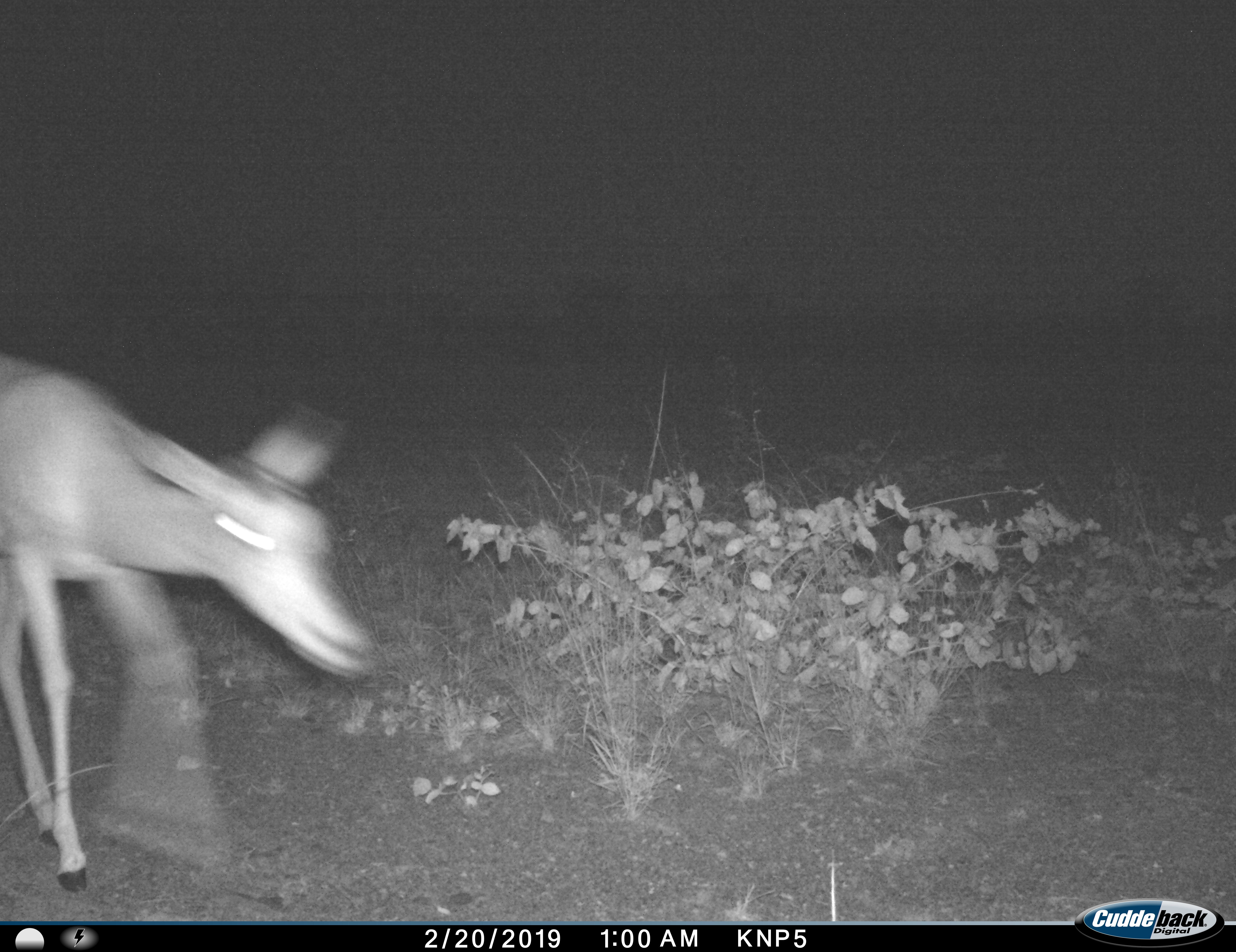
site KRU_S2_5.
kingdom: Animalia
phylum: Chordata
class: Mammalia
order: Artiodactyla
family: Bovidae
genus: Aepyceros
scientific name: Aepyceros melampus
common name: impala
Impala (Aepyceros melampus), count 1. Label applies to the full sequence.